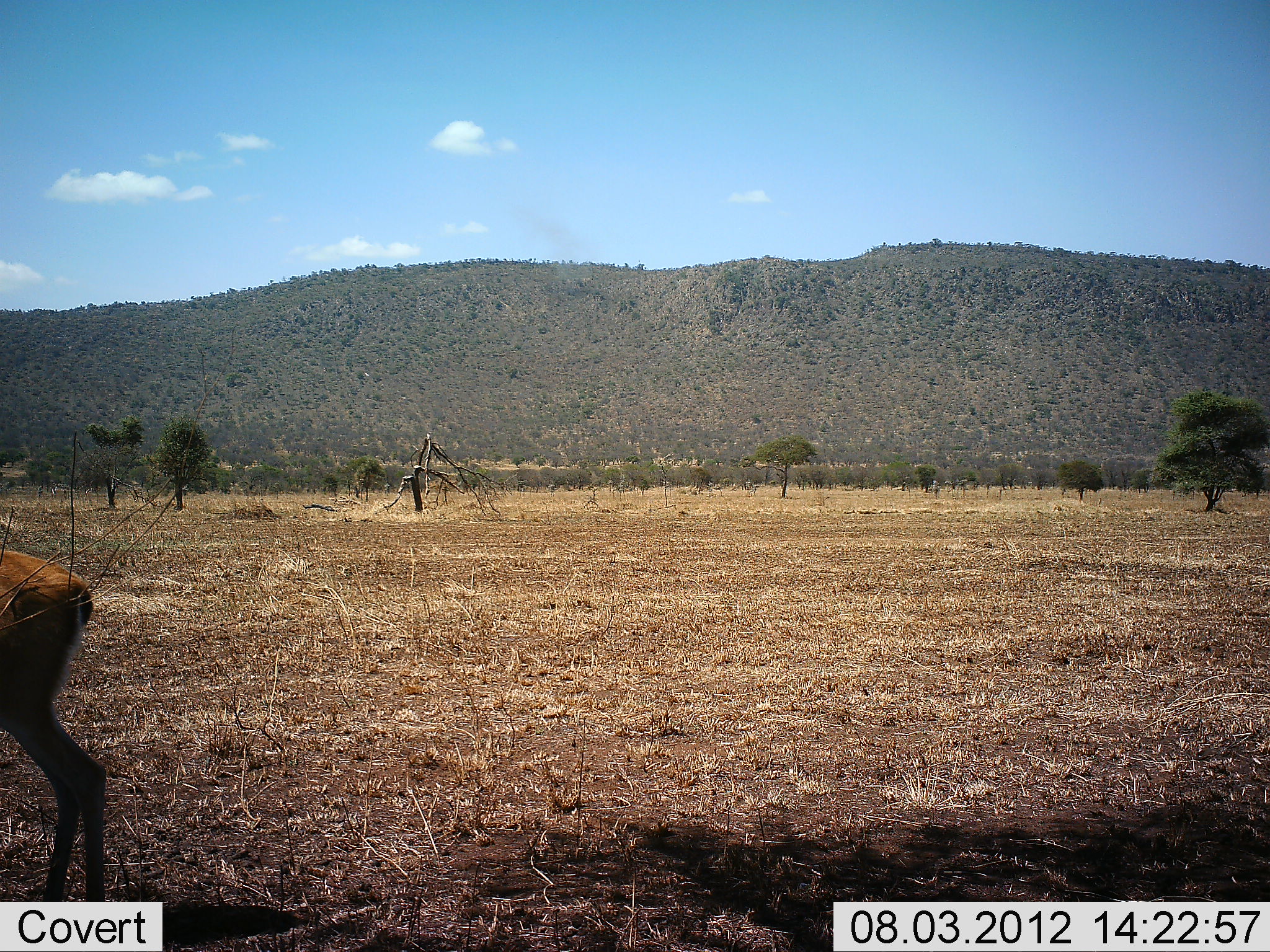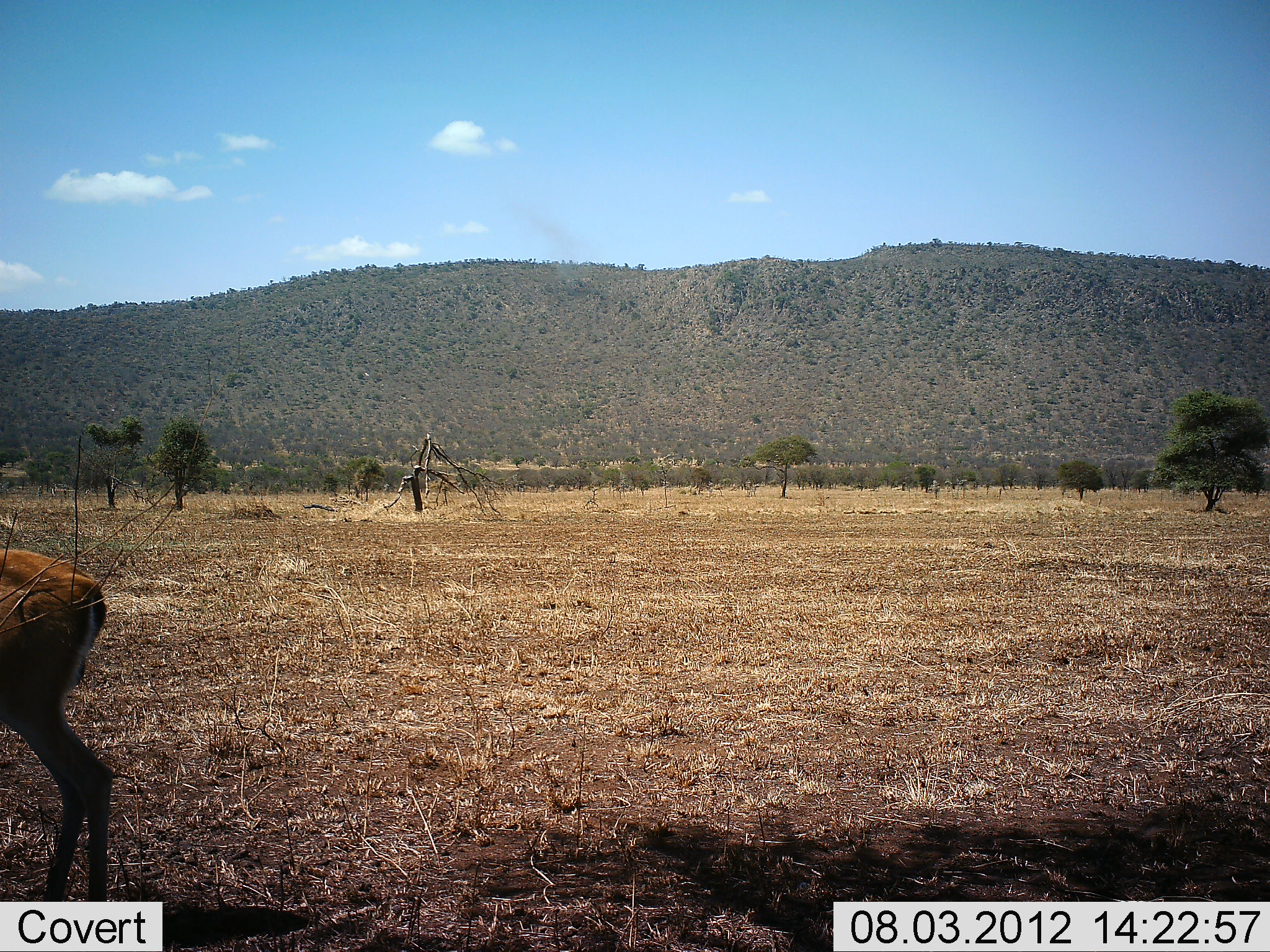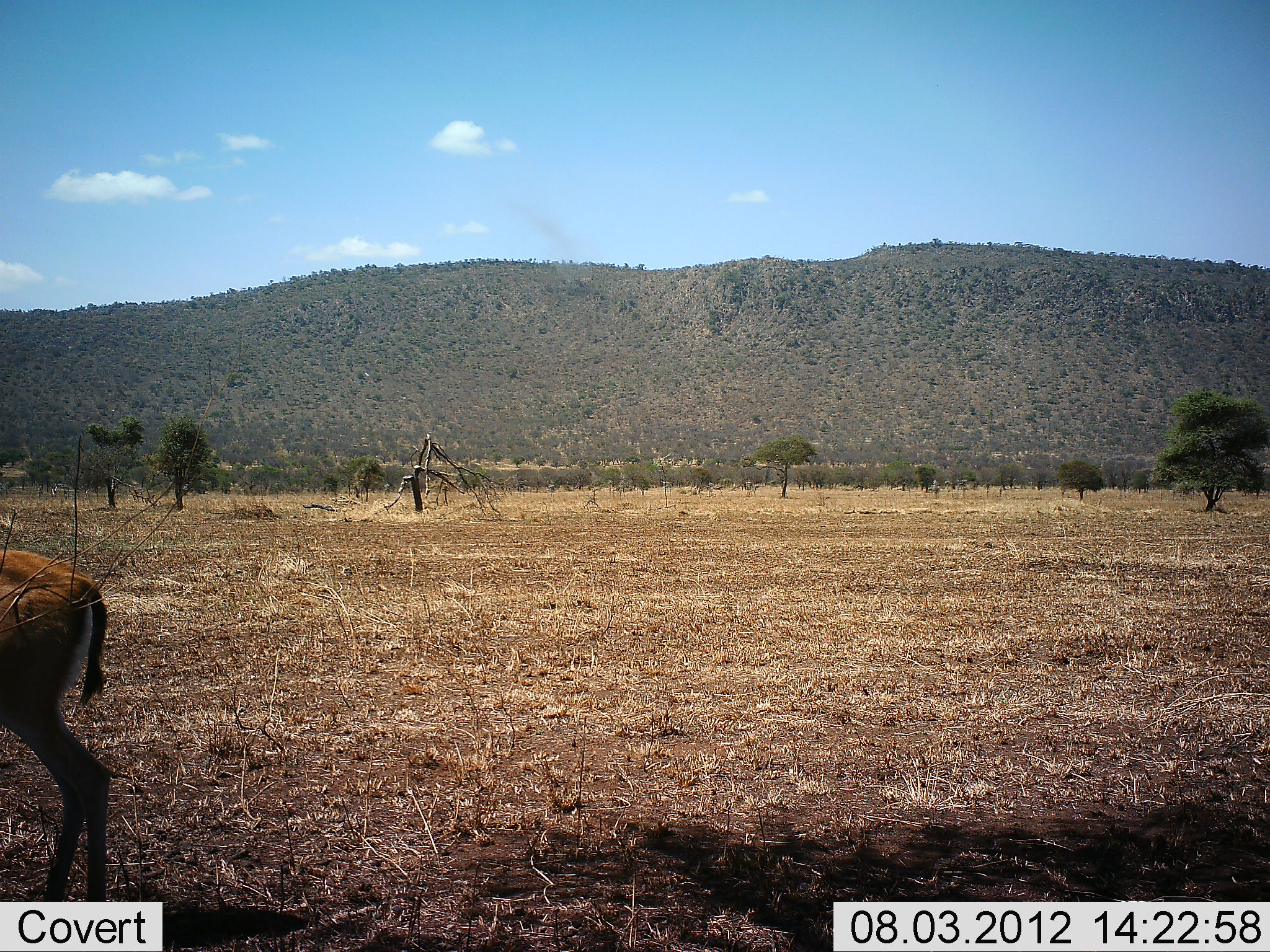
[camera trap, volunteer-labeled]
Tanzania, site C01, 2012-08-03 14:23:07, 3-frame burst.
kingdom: Animalia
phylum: Chordata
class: Mammalia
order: Artiodactyla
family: Bovidae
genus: Eudorcas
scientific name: Eudorcas thomsonii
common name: thomson's gazelle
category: gazellethomsons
Gazellethomsons (thomson's gazelle) (Eudorcas thomsonii), count 1. Behavior (volunteer vote fractions): standing 100%, resting 0%, moving 0%, interacting 0%. Young present (vote fraction): 0%. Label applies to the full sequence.